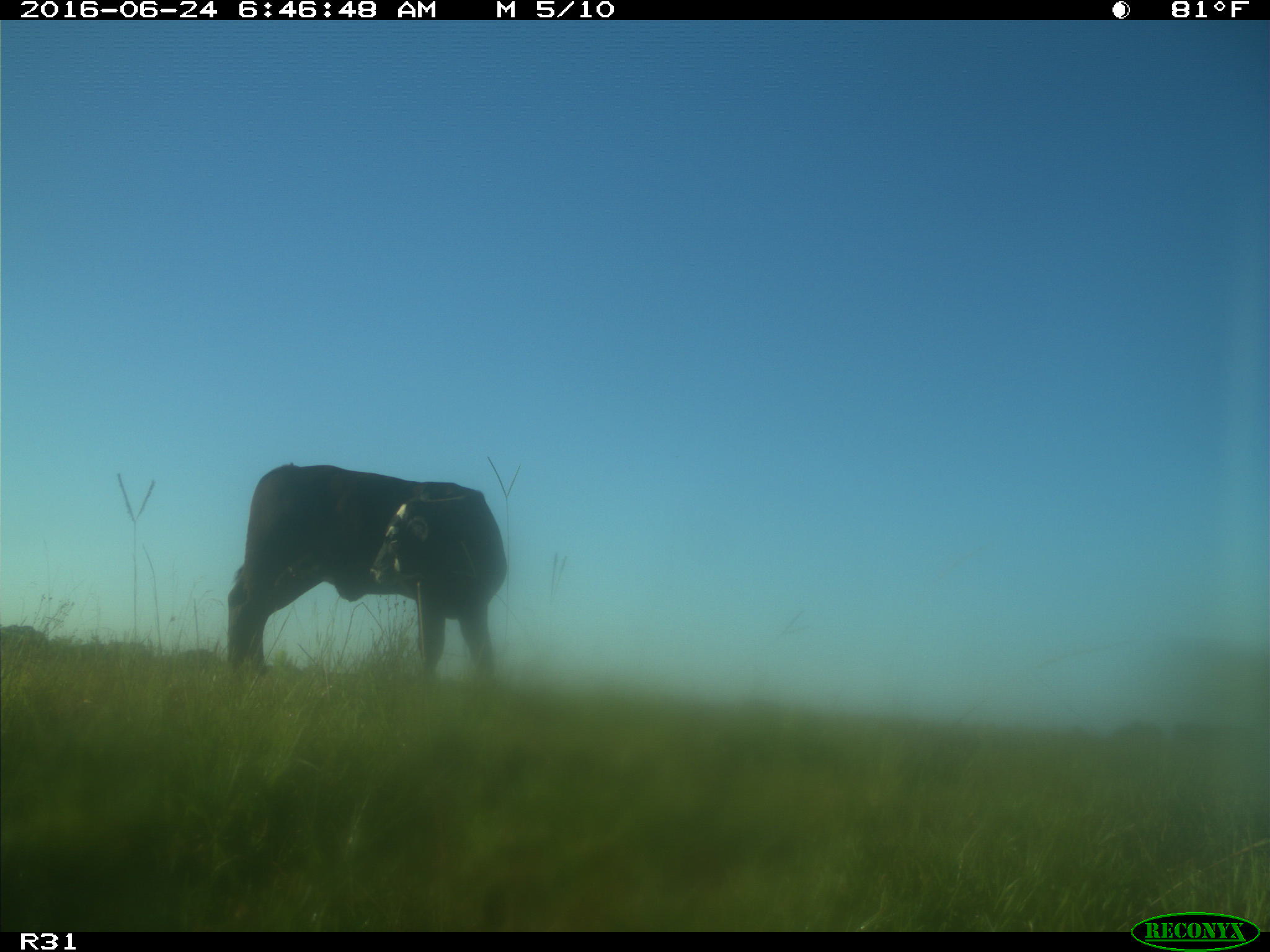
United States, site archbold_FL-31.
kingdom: Animalia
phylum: Chordata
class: Mammalia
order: Artiodactyla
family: Bovidae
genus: Bos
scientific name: Bos taurus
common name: domestic cow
Bos taurus (domestic cow).